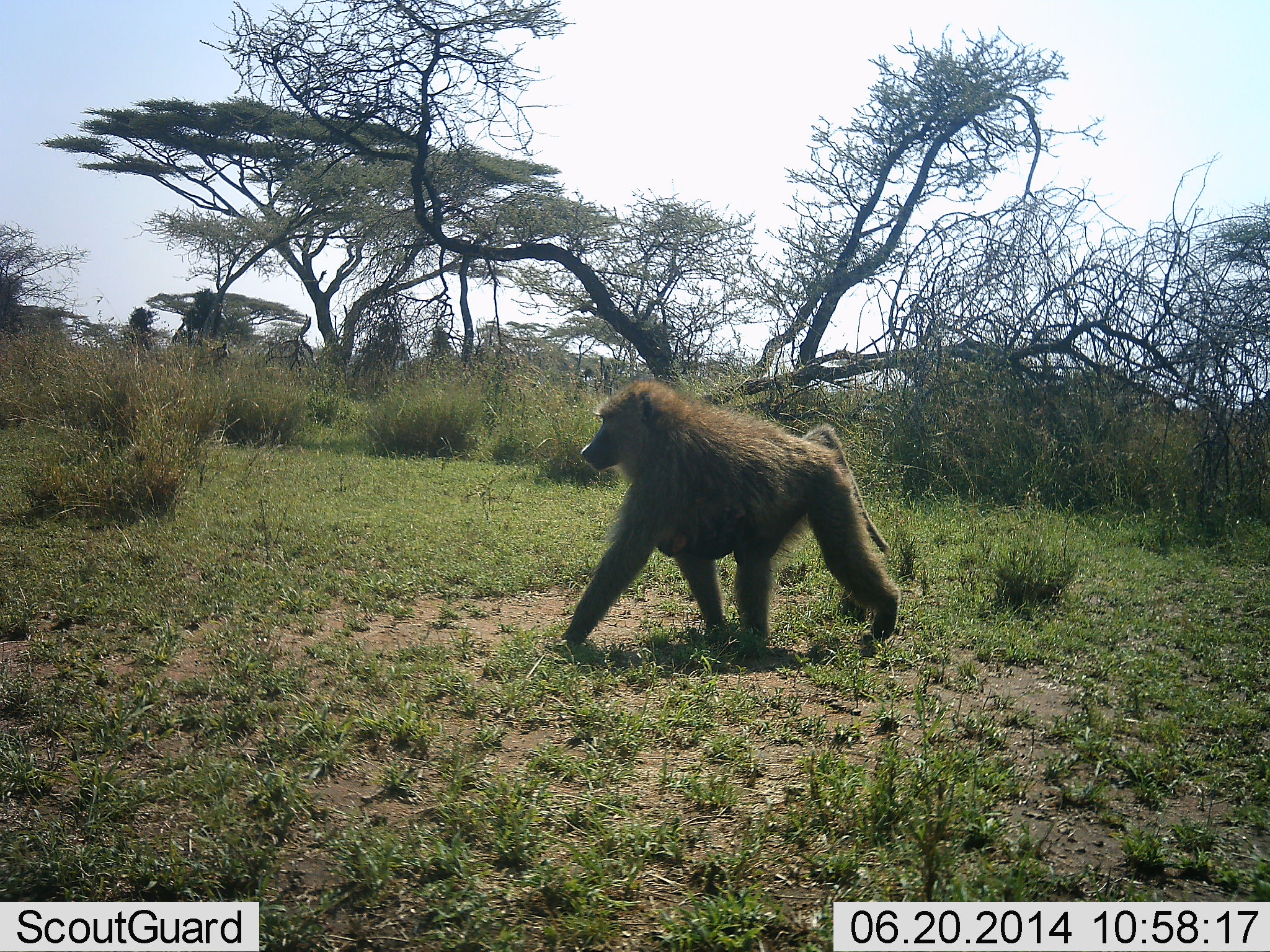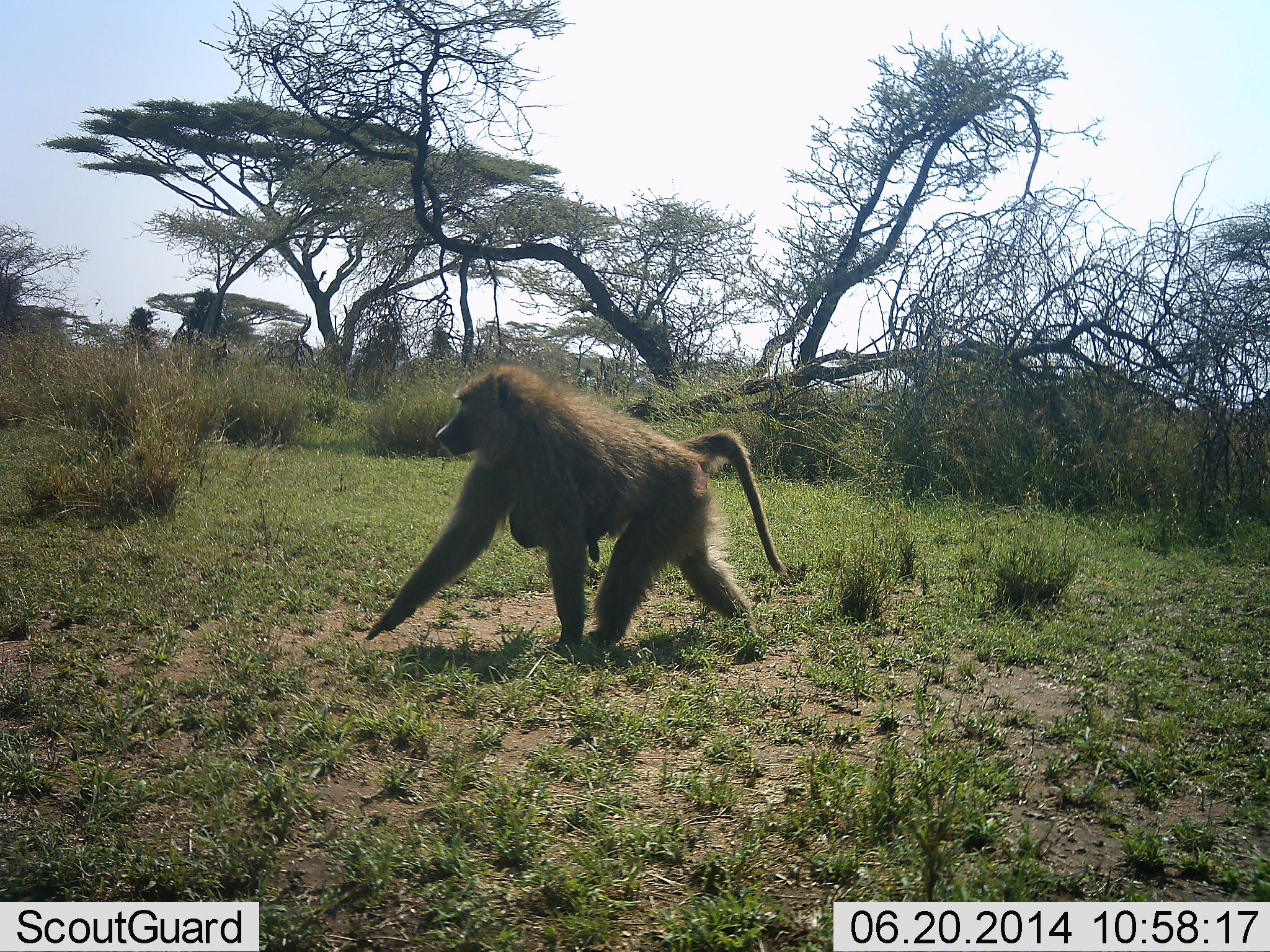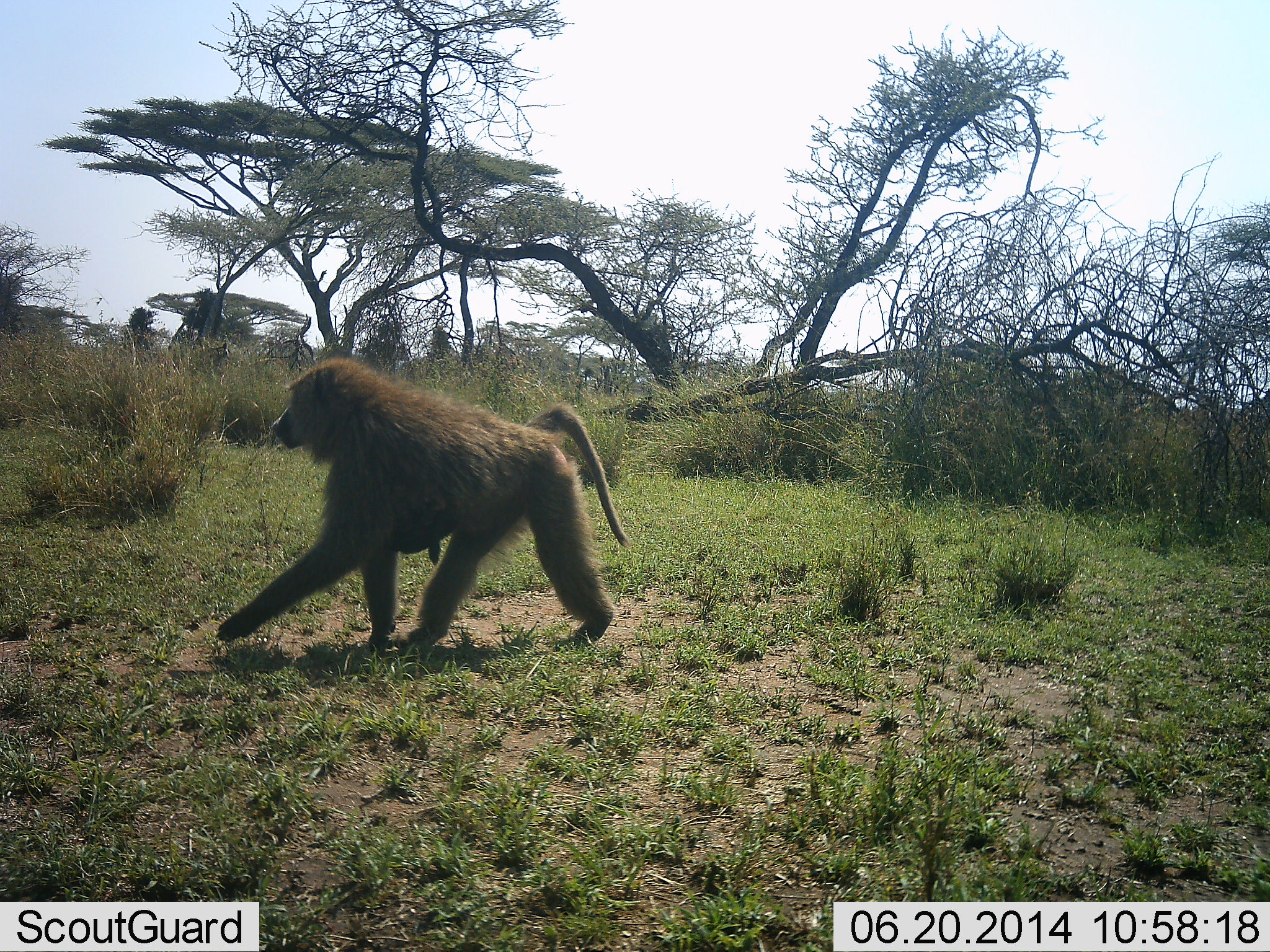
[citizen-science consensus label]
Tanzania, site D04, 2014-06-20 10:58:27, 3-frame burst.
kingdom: Animalia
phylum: Chordata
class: Mammalia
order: Primates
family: Cercopithecidae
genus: Papio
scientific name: Papio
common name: baboon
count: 2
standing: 0%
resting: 0%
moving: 100%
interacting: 10%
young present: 70%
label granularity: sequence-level